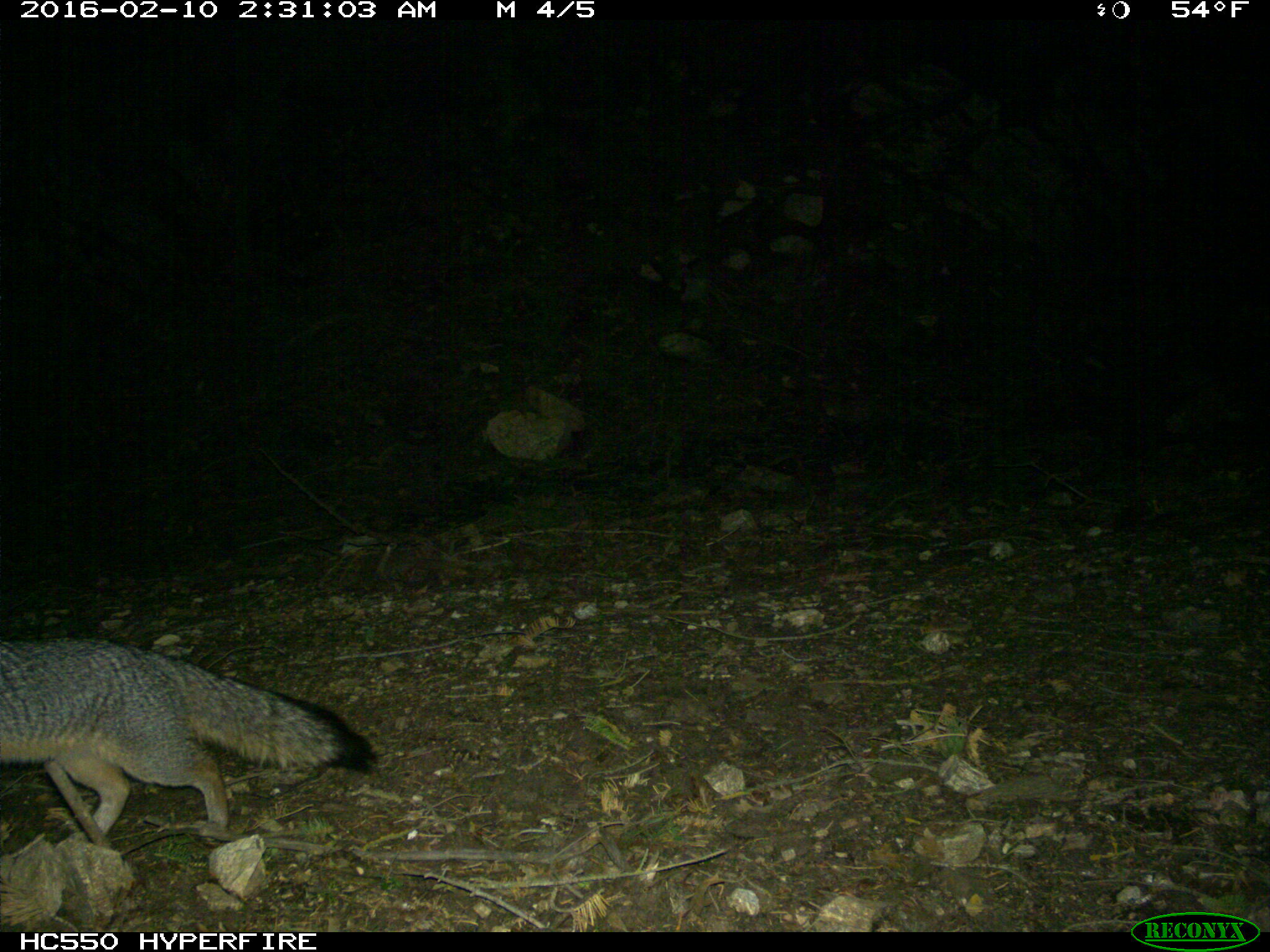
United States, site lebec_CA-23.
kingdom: Animalia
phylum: Chordata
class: Mammalia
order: Carnivora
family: Canidae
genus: Urocyon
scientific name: Urocyon cinereoargenteus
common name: gray fox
Urocyon cinereoargenteus (gray fox).